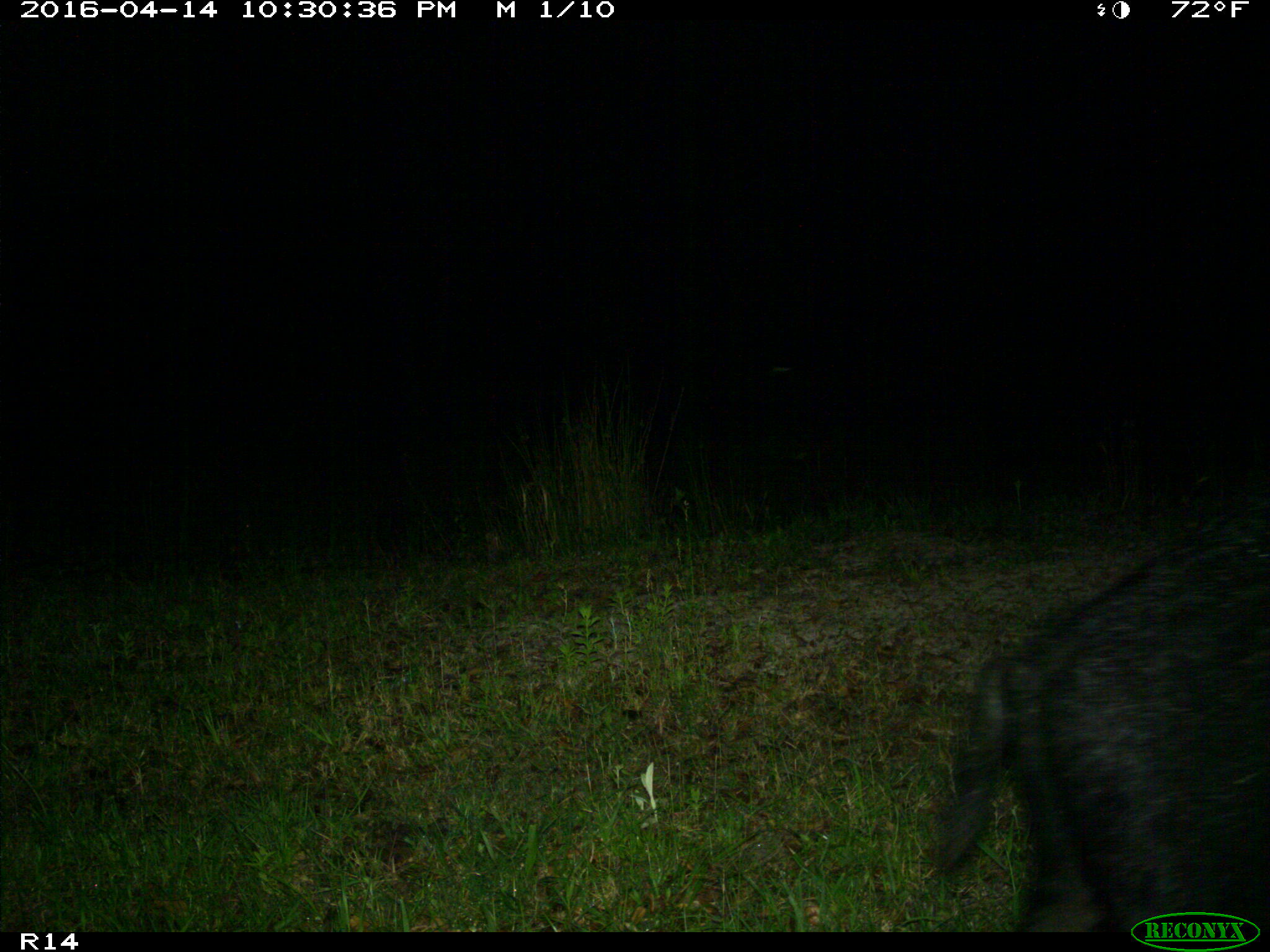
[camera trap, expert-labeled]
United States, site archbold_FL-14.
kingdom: Animalia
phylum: Chordata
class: Mammalia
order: Artiodactyla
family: Suidae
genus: Sus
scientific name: Sus scrofa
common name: wild boar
Sus scrofa (wild boar).